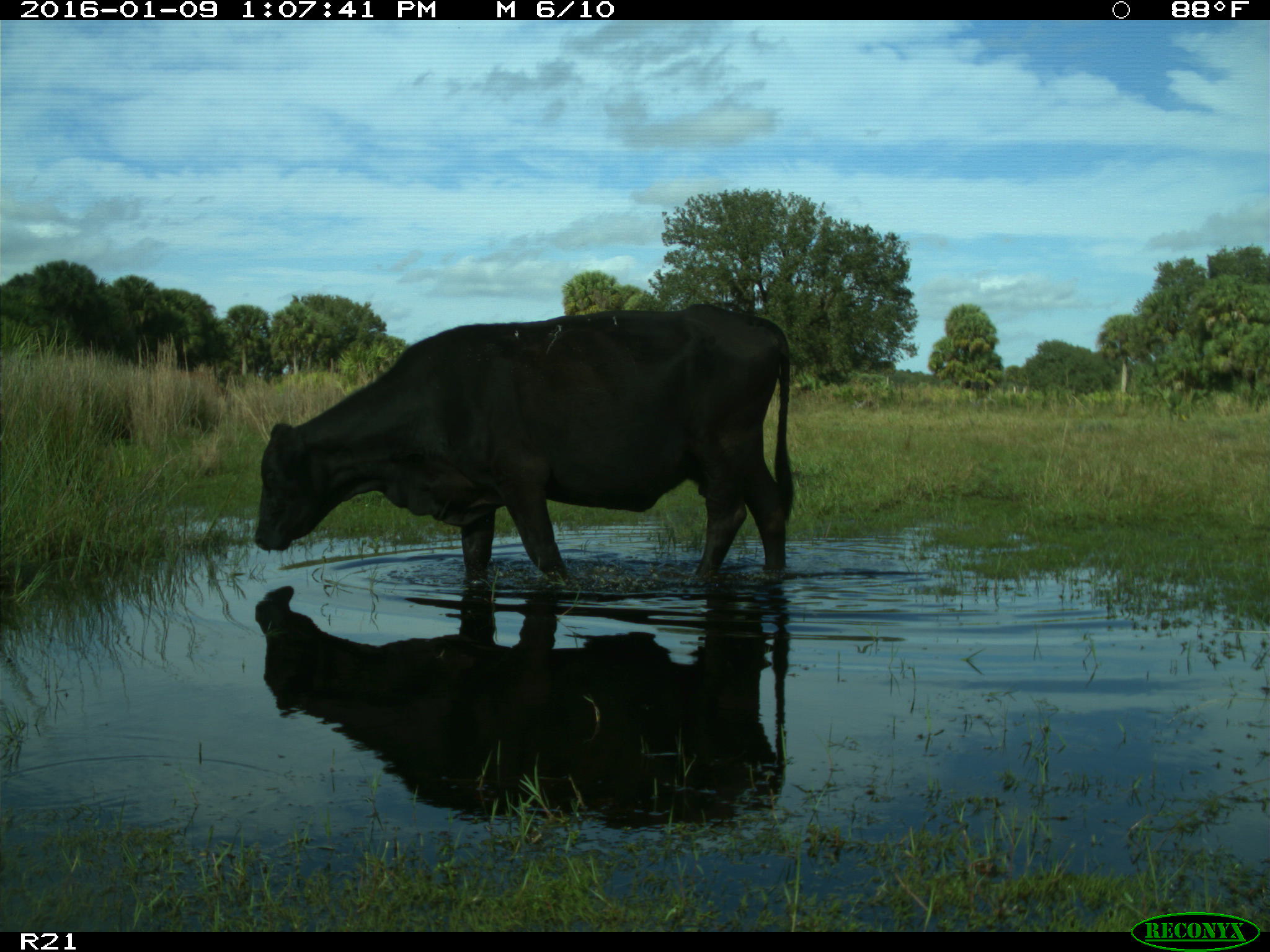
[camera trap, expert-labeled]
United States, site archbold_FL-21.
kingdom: Animalia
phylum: Chordata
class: Mammalia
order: Artiodactyla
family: Bovidae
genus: Bos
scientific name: Bos taurus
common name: domestic cow